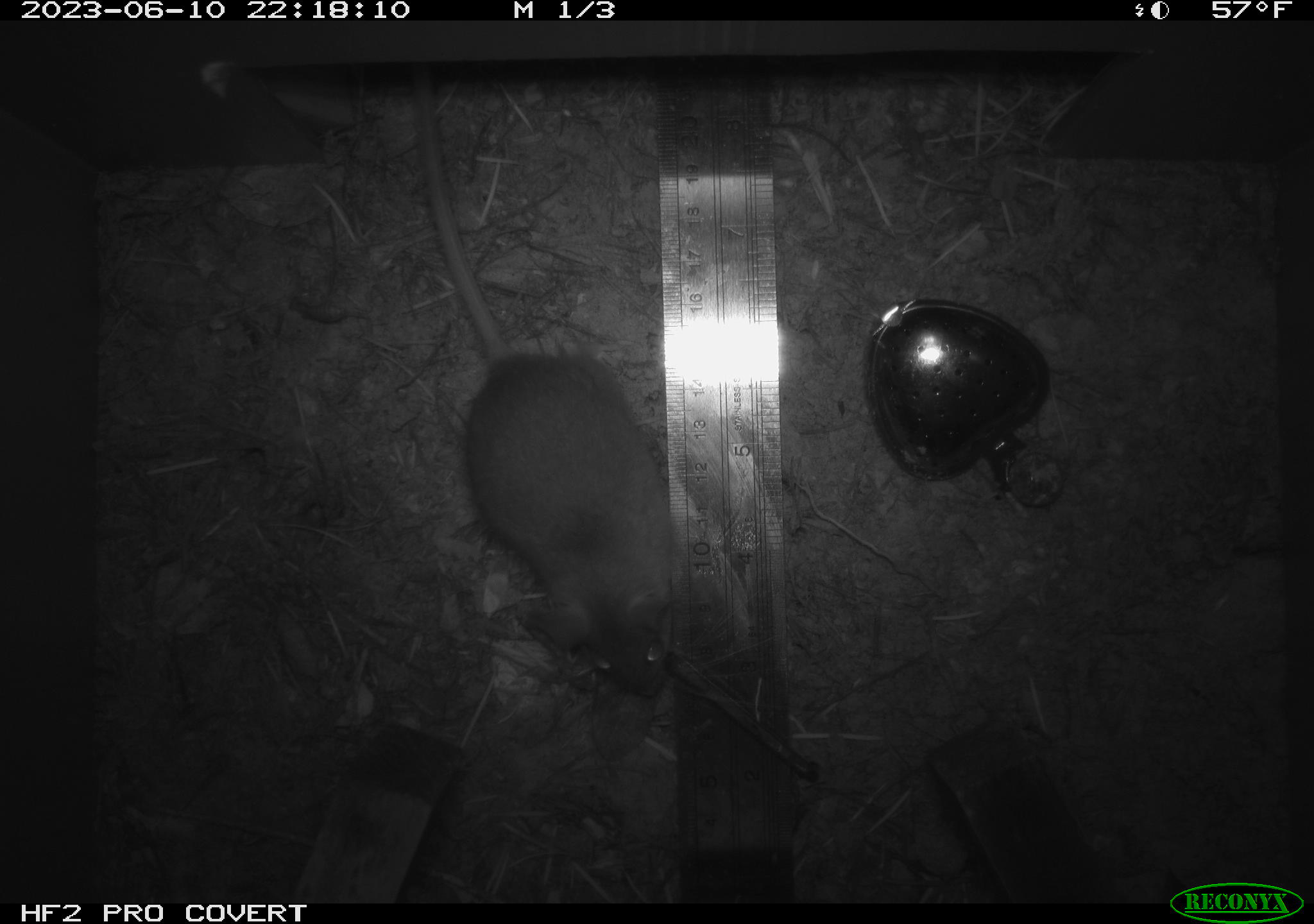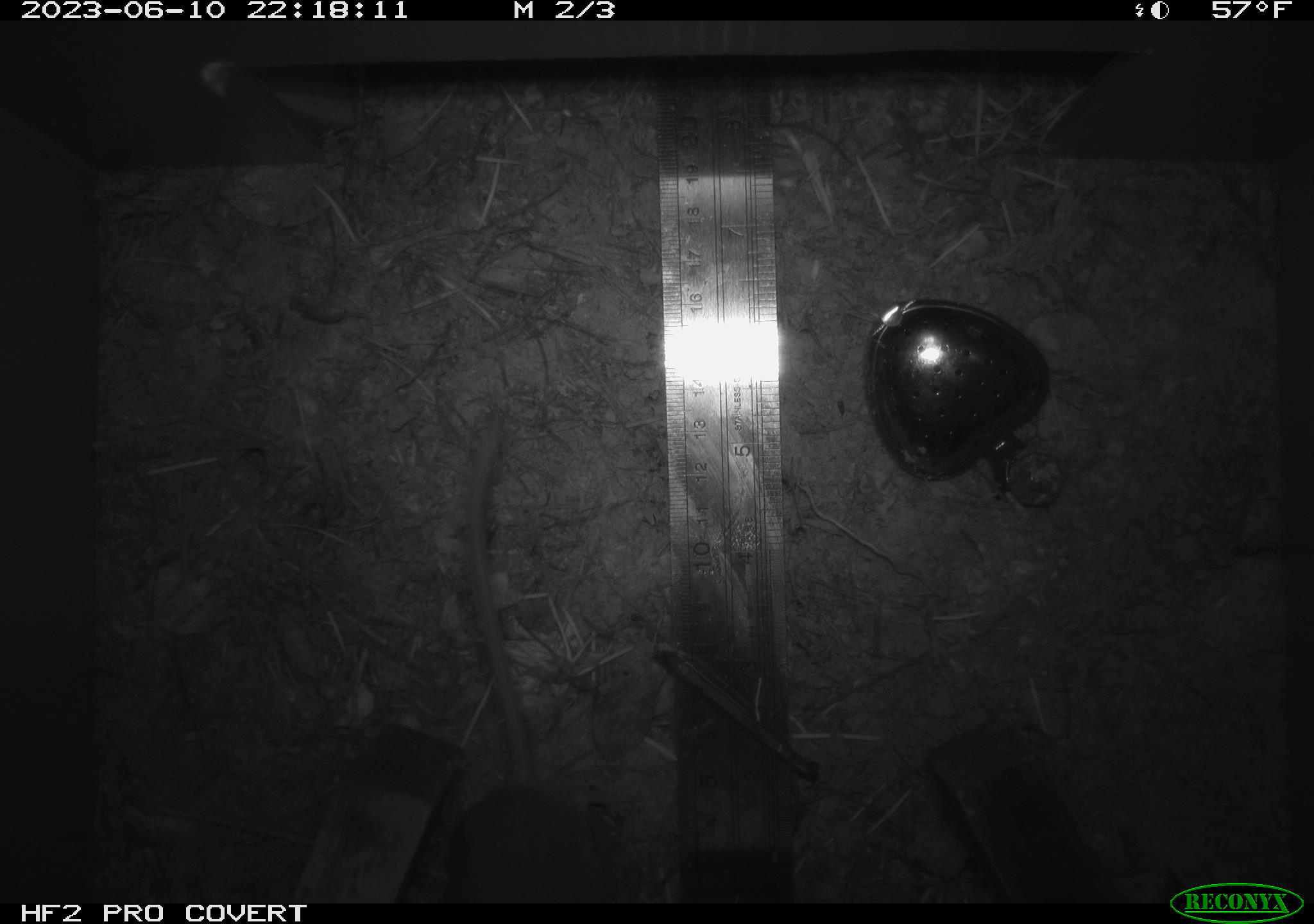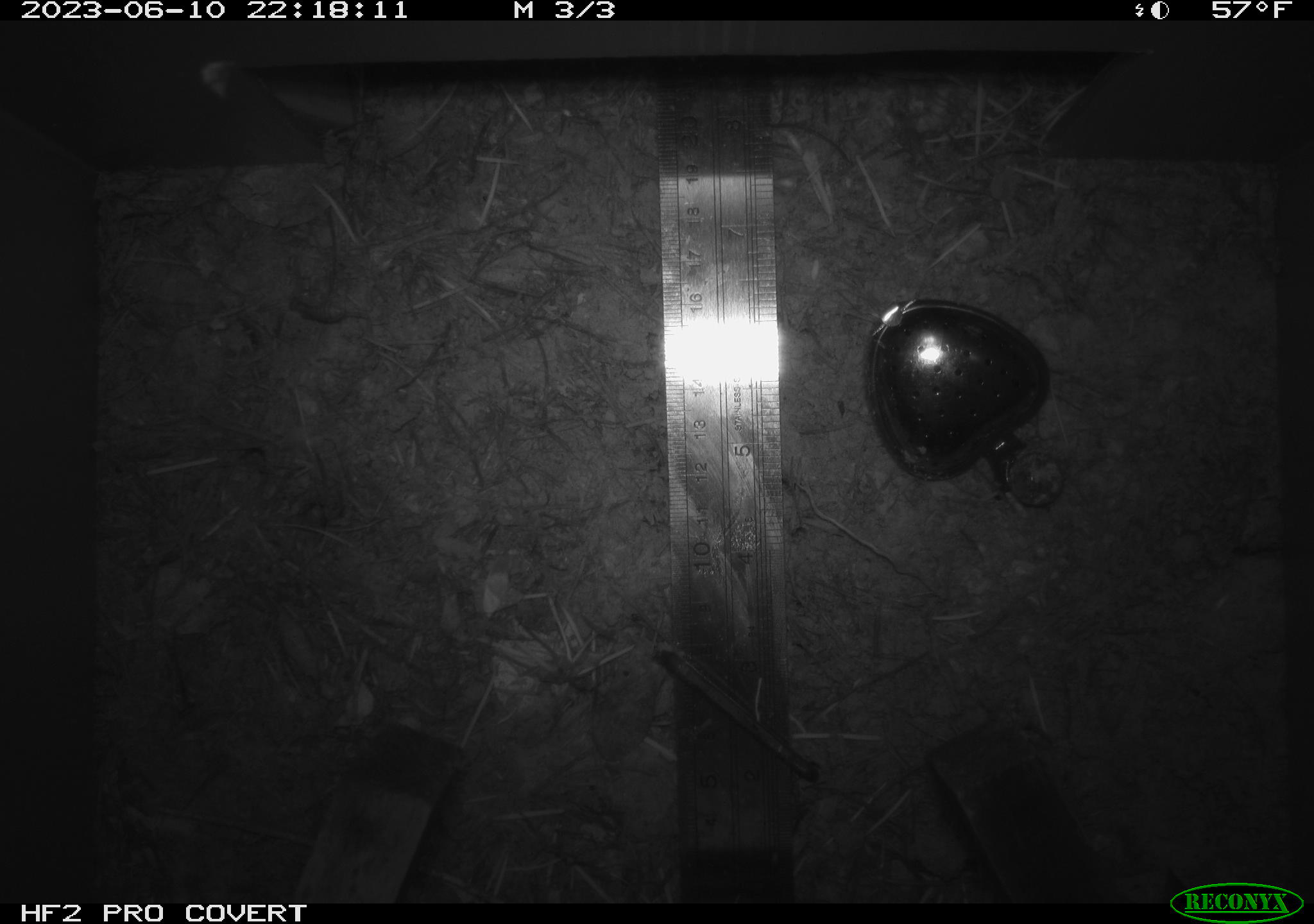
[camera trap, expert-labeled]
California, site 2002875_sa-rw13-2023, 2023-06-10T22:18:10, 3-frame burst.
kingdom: Animalia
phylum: Chordata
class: Mammalia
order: Rodentia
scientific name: Rodentia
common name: mouse species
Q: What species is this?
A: Mouse species (Rodentia).